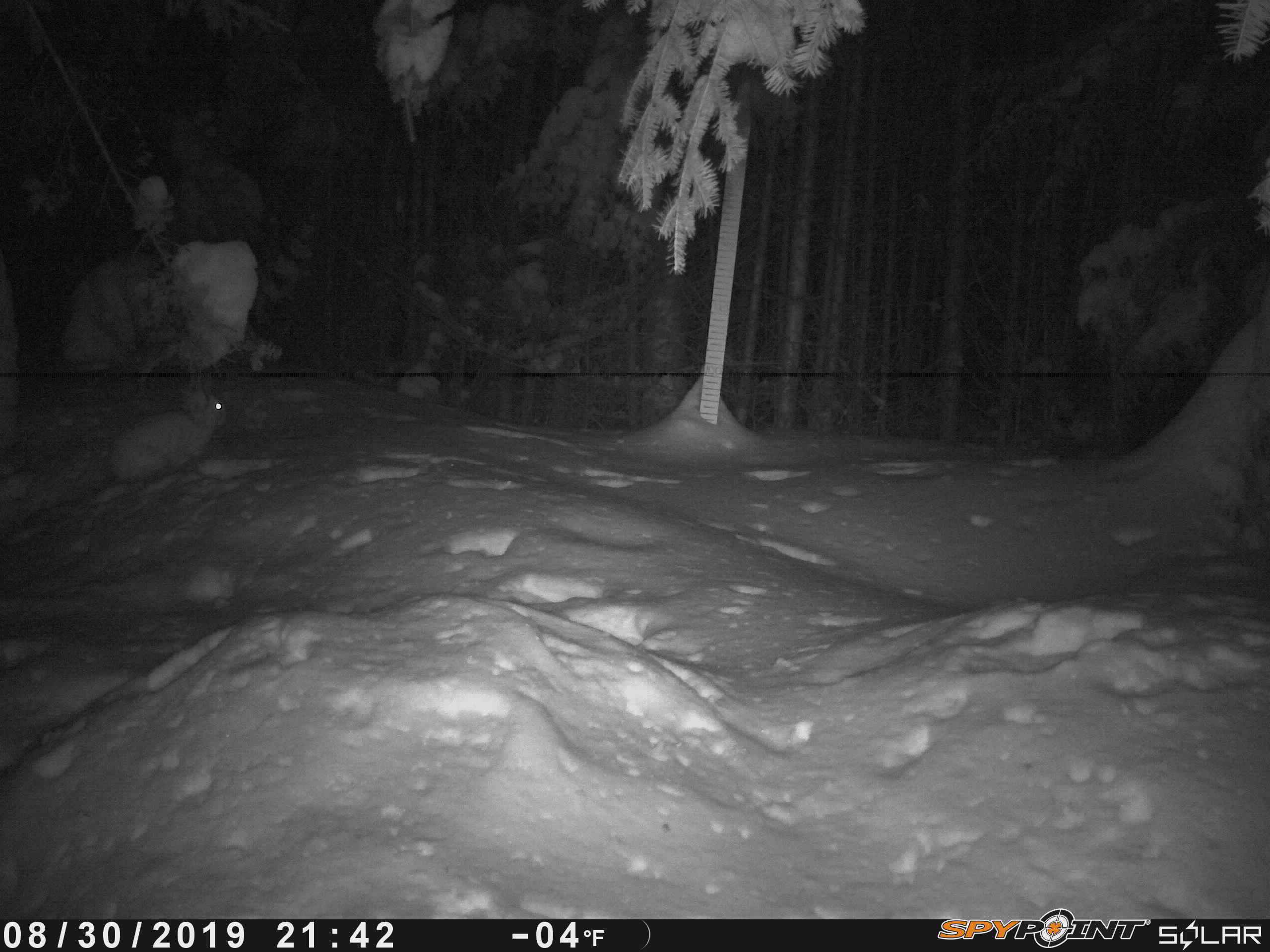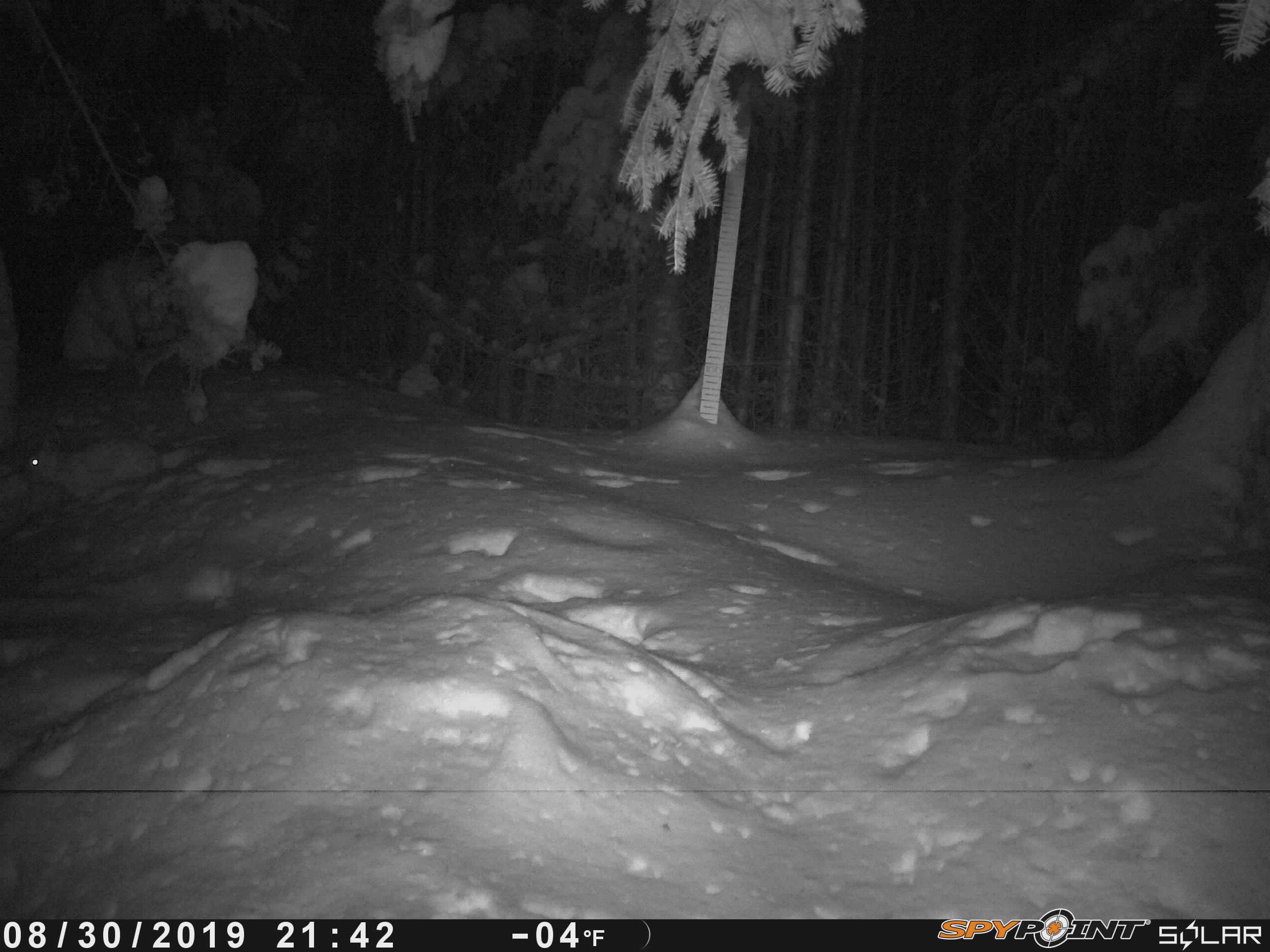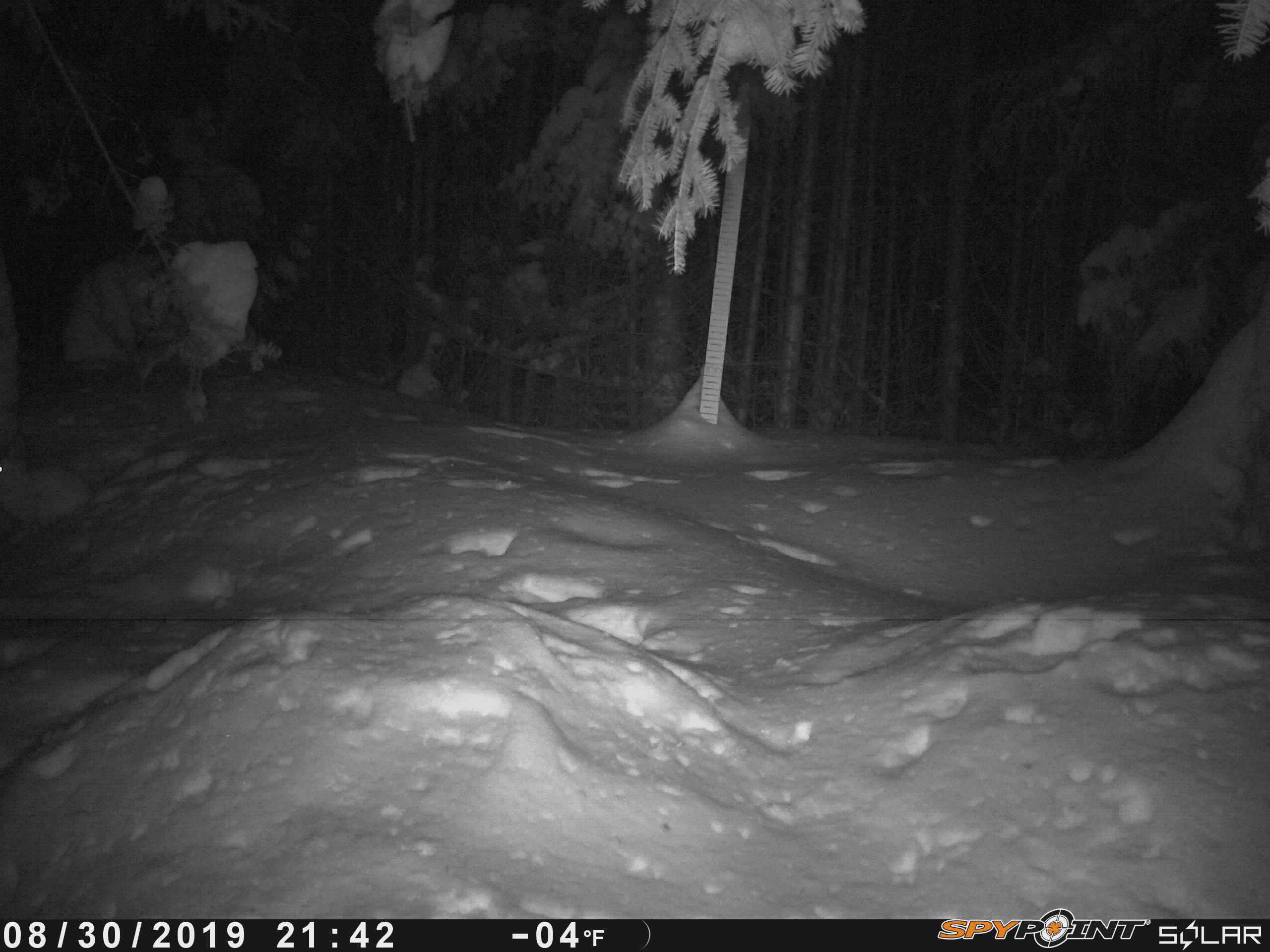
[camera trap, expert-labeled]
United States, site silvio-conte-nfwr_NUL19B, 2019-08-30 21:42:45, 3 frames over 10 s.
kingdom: Animalia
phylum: Chordata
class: Mammalia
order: Lagomorpha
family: Leporidae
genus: Lepus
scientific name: Lepus americanus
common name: snowshoe hare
Snowshoe hare (Lepus americanus).